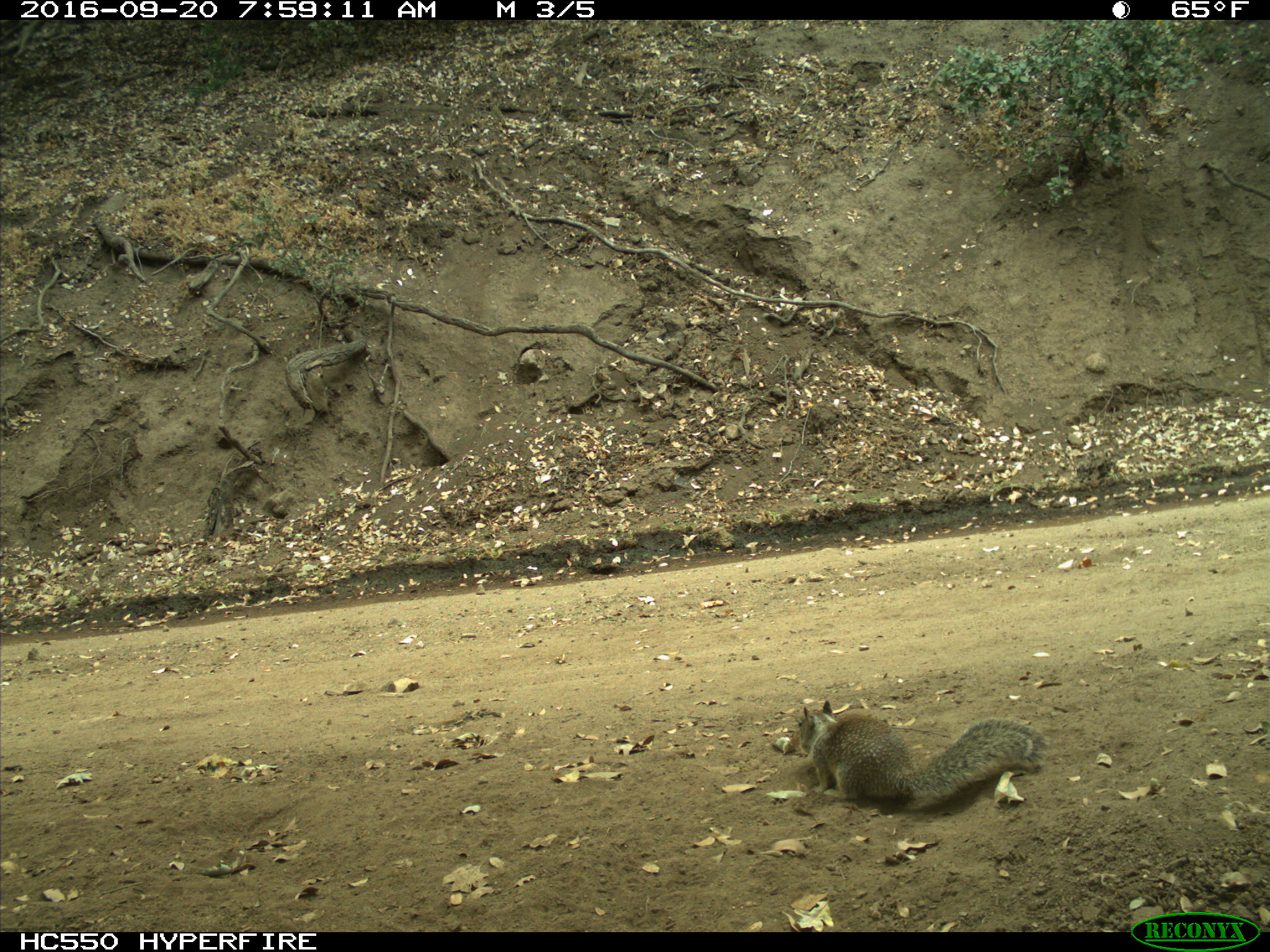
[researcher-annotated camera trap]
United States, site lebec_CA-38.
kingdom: Animalia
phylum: Chordata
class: Mammalia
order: Rodentia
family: Sciuridae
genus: Otospermophilus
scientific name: Otospermophilus beecheyi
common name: california ground squirrel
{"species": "Otospermophilus beecheyi (california ground squirrel)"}